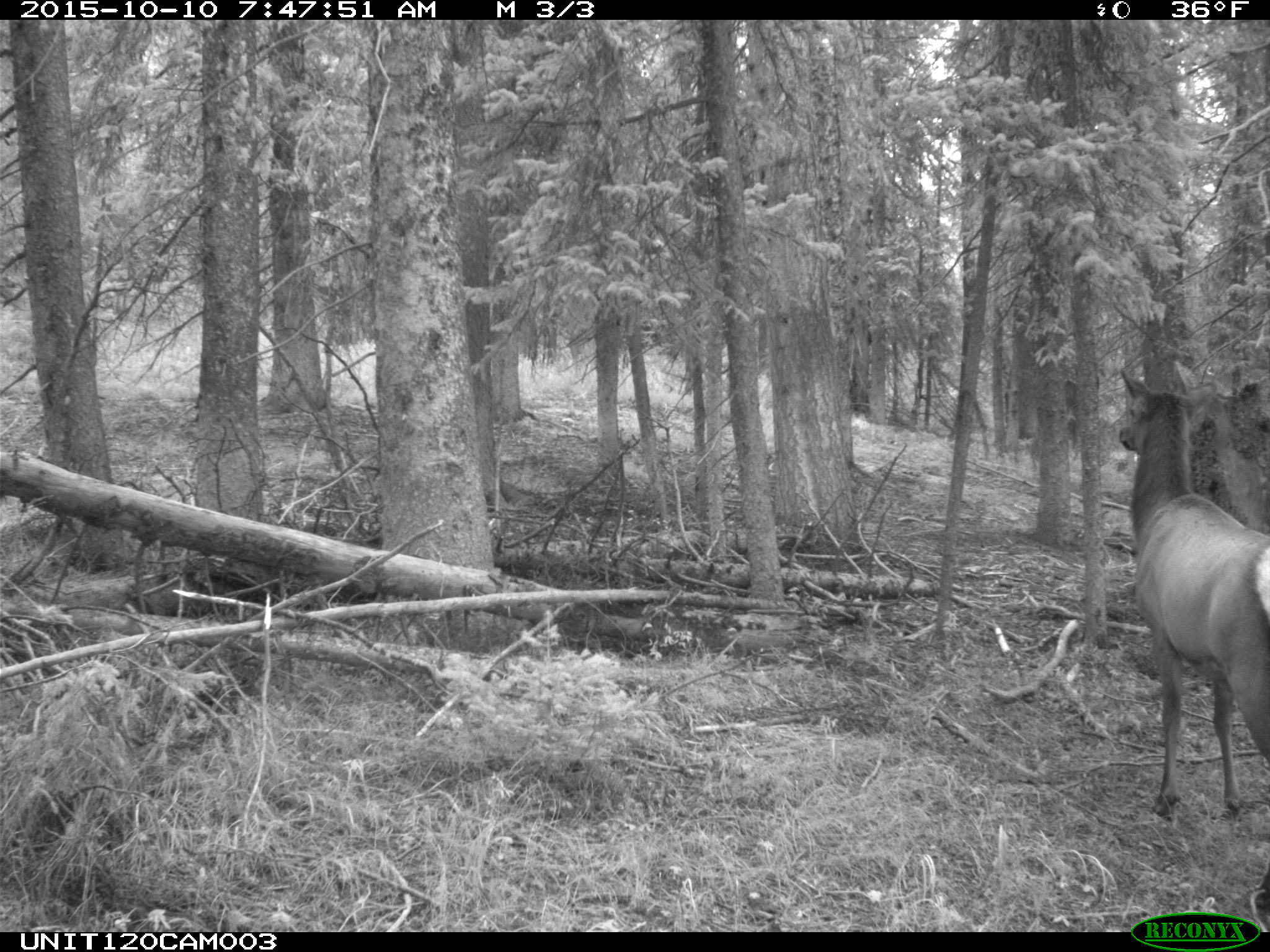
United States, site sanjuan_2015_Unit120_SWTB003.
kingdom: Animalia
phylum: Chordata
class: Mammalia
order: Artiodactyla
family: Cervidae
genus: Cervus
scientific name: Cervus elaphus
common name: red deer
Cervus elaphus (red deer).